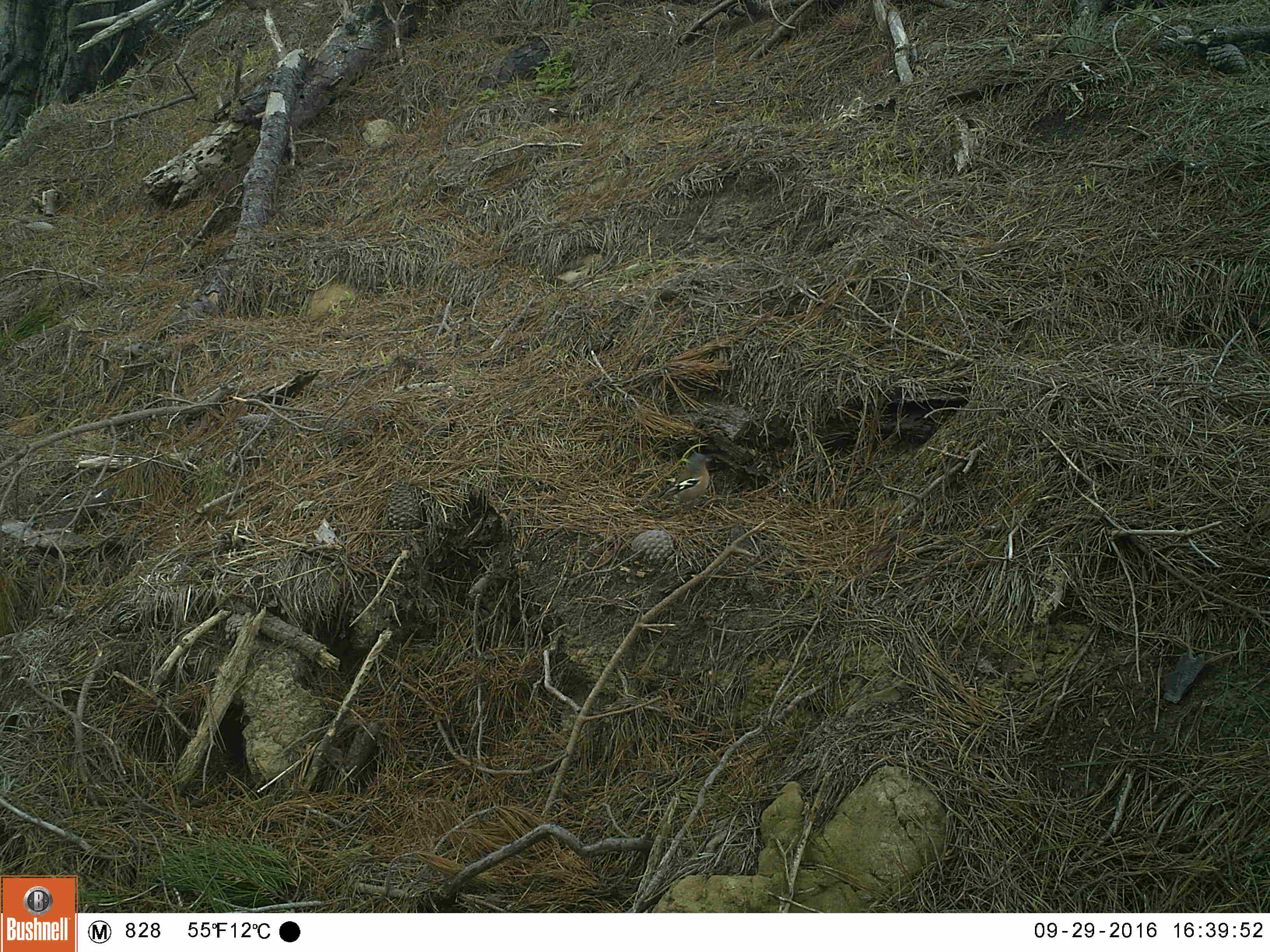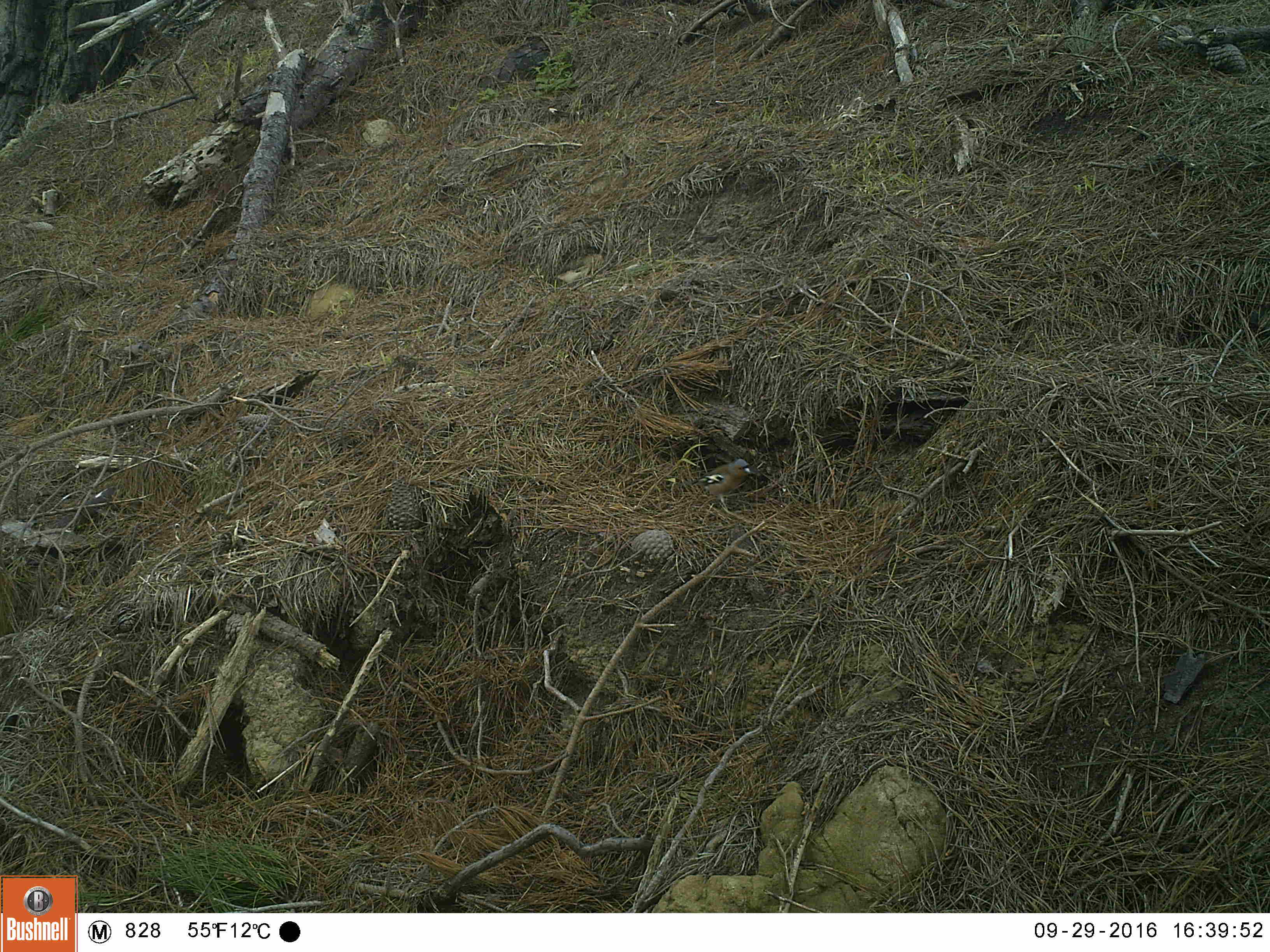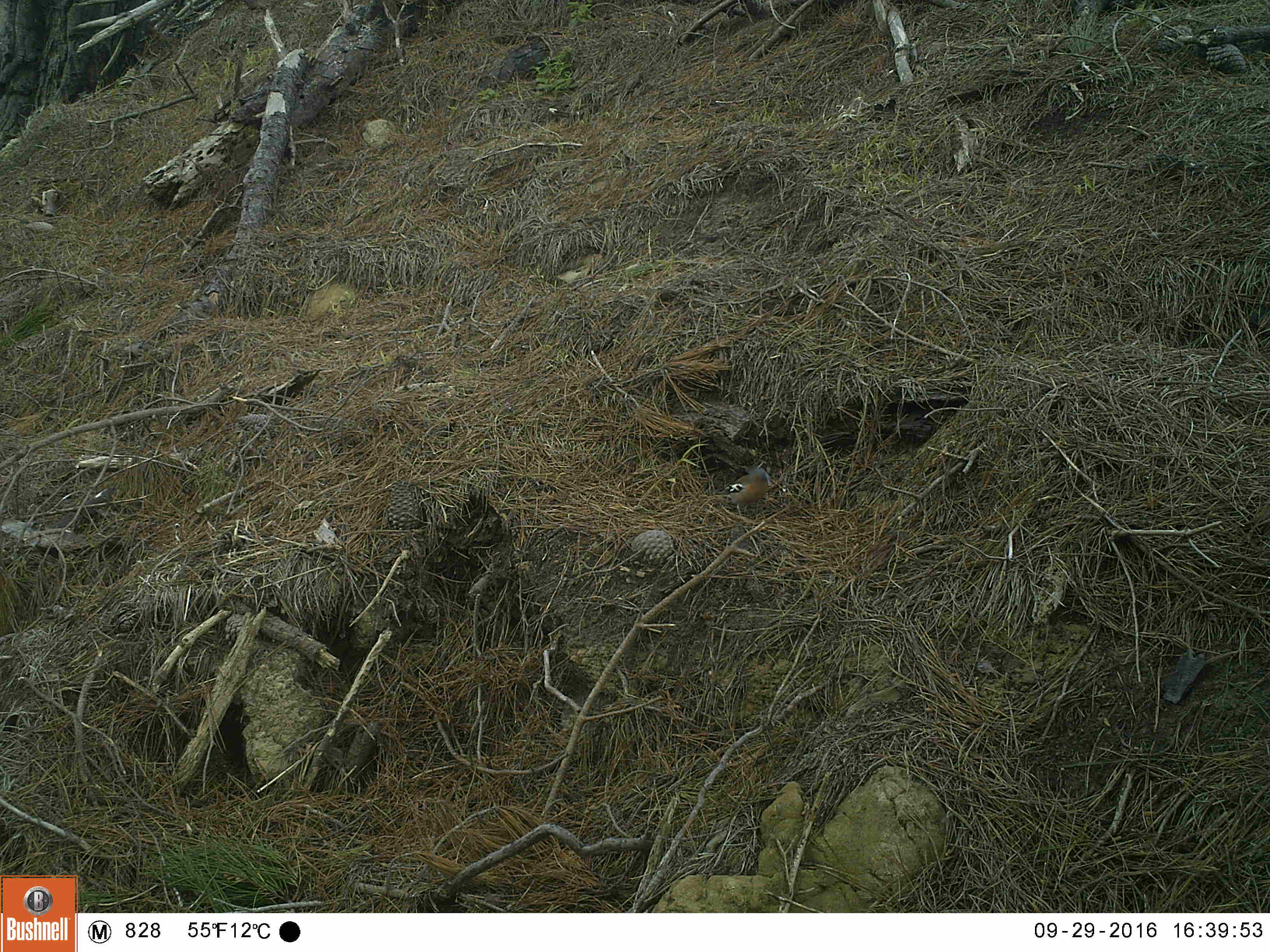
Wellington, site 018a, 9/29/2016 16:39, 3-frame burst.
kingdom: Animalia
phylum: Chordata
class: Aves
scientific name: Aves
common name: bird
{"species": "bird (Aves)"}